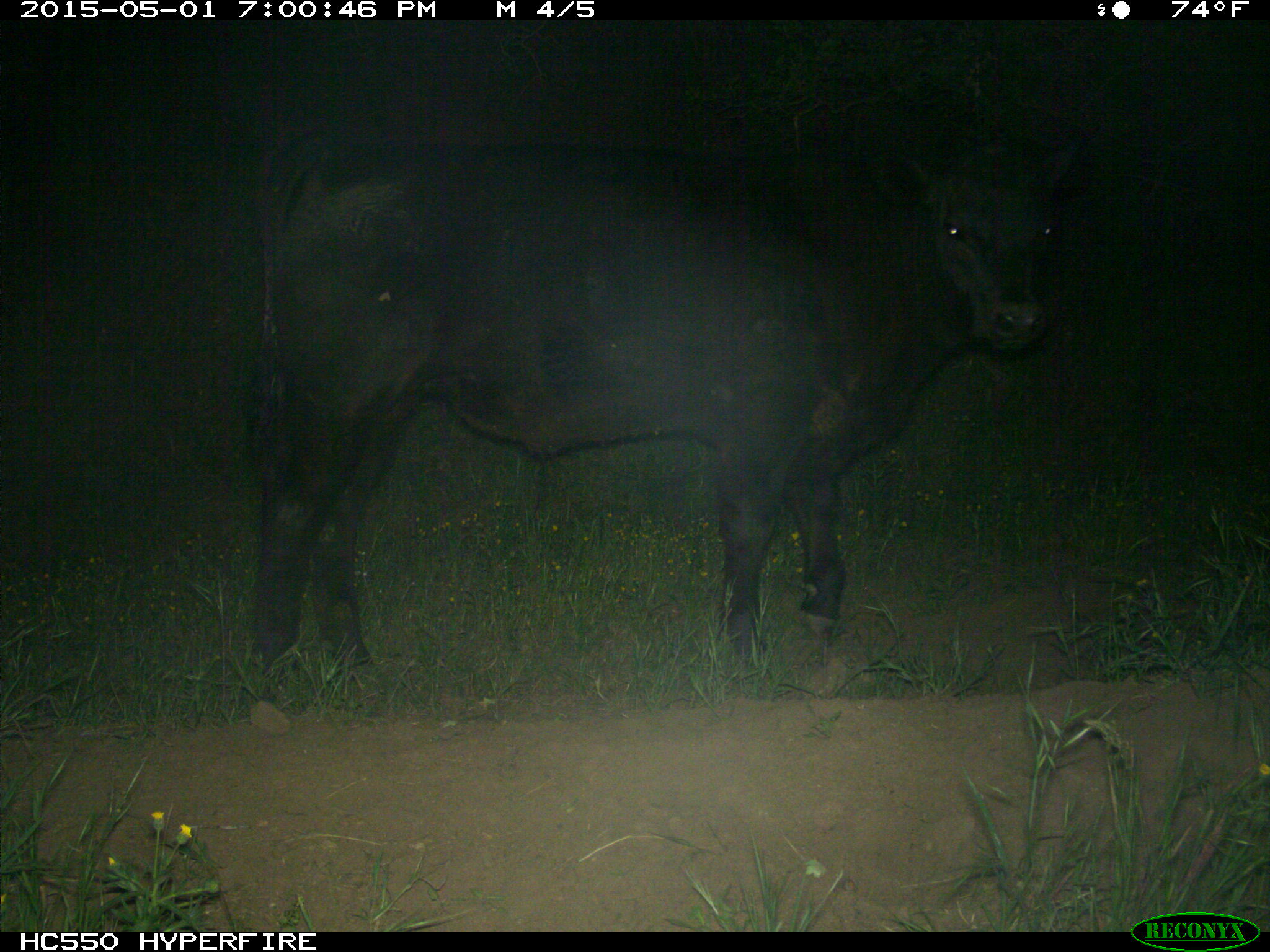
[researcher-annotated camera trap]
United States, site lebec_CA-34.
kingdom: Animalia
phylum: Chordata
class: Mammalia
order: Artiodactyla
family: Bovidae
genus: Bos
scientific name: Bos taurus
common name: domestic cow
Bos taurus (domestic cow).